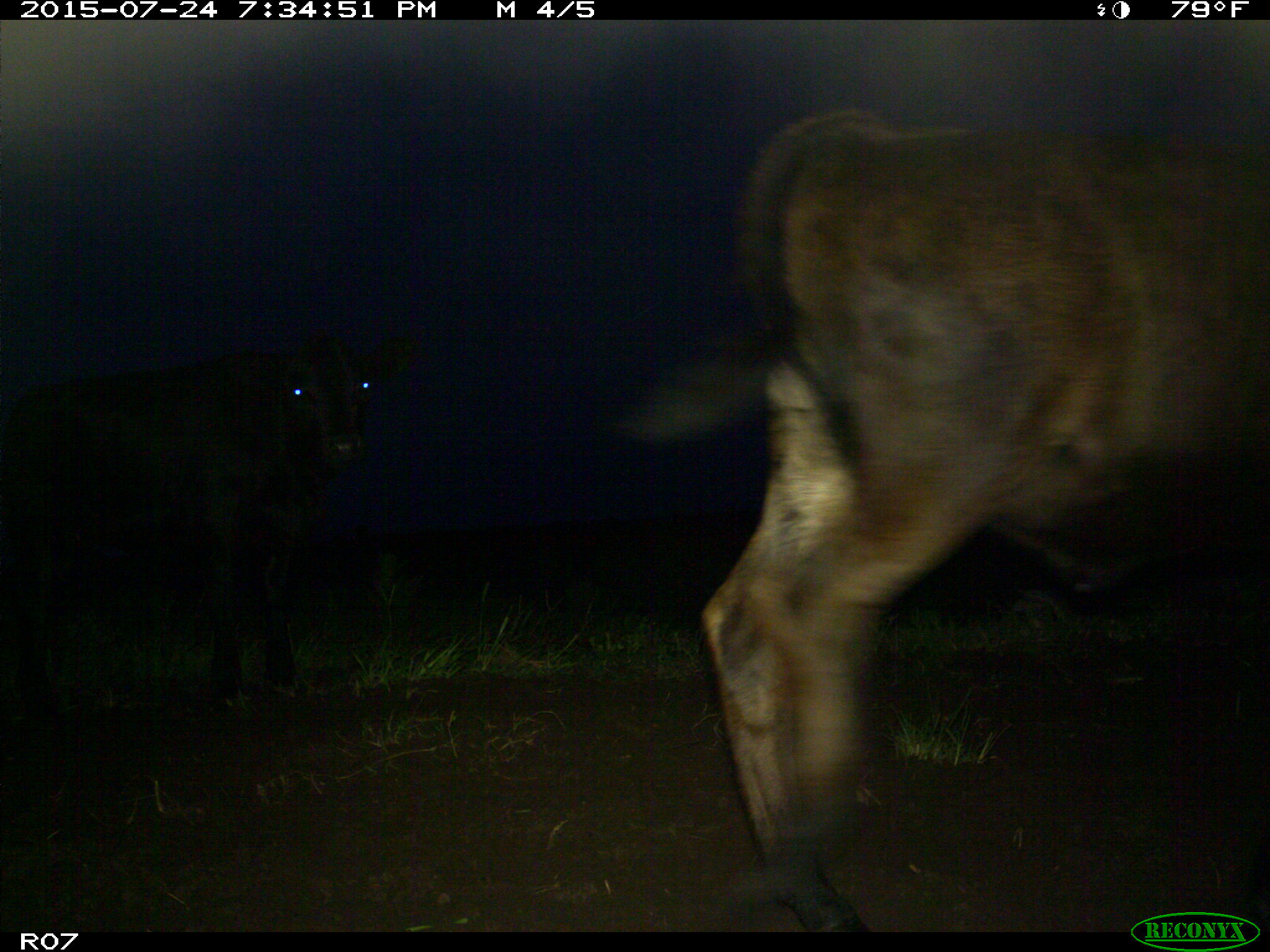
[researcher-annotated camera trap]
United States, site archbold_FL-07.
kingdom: Animalia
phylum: Chordata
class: Mammalia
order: Artiodactyla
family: Bovidae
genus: Bos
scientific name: Bos taurus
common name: domestic cow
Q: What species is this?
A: Bos taurus (domestic cow).